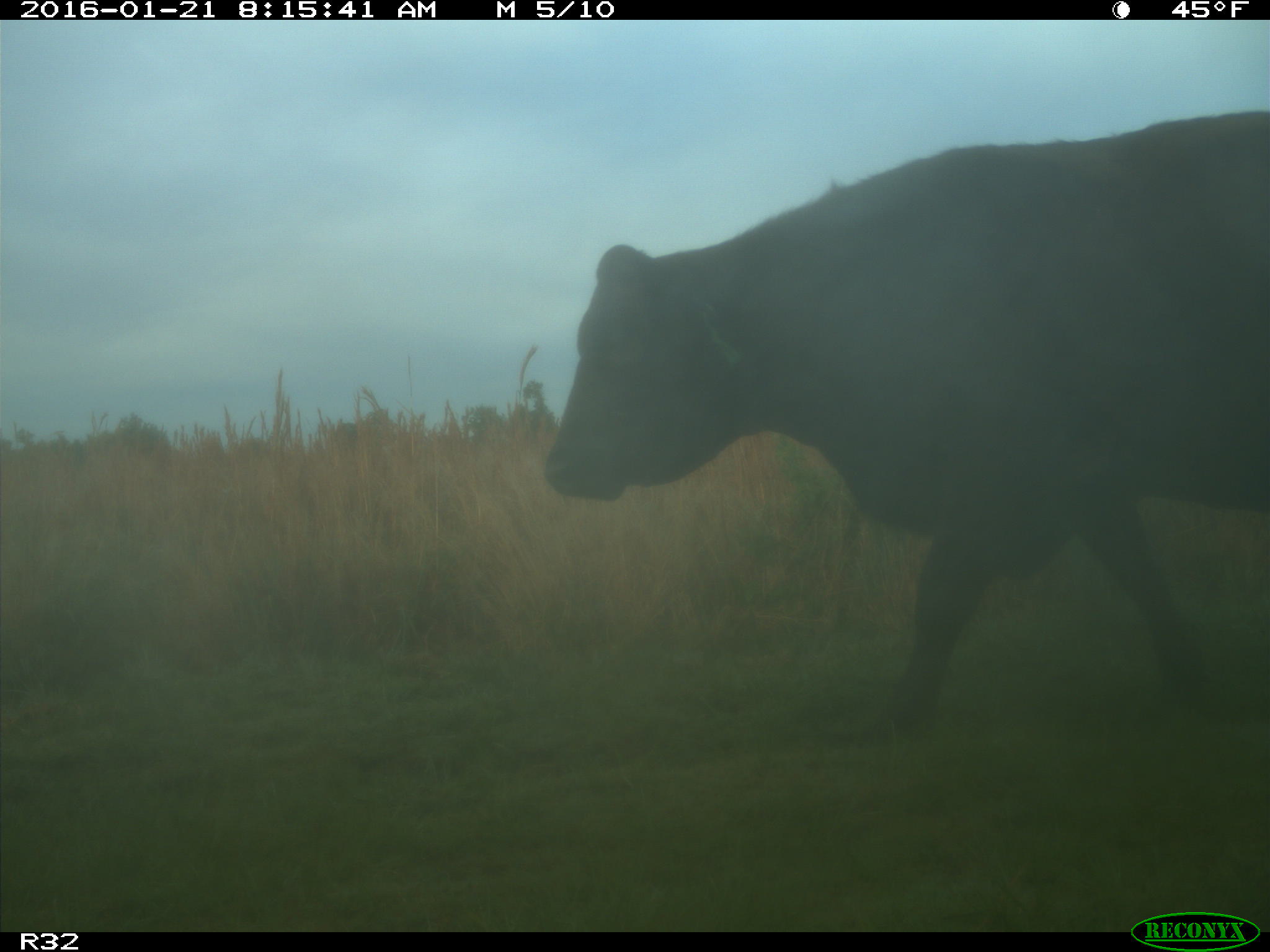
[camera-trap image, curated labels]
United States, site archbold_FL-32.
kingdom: Animalia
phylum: Chordata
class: Mammalia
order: Artiodactyla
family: Bovidae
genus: Bos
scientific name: Bos taurus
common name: domestic cow